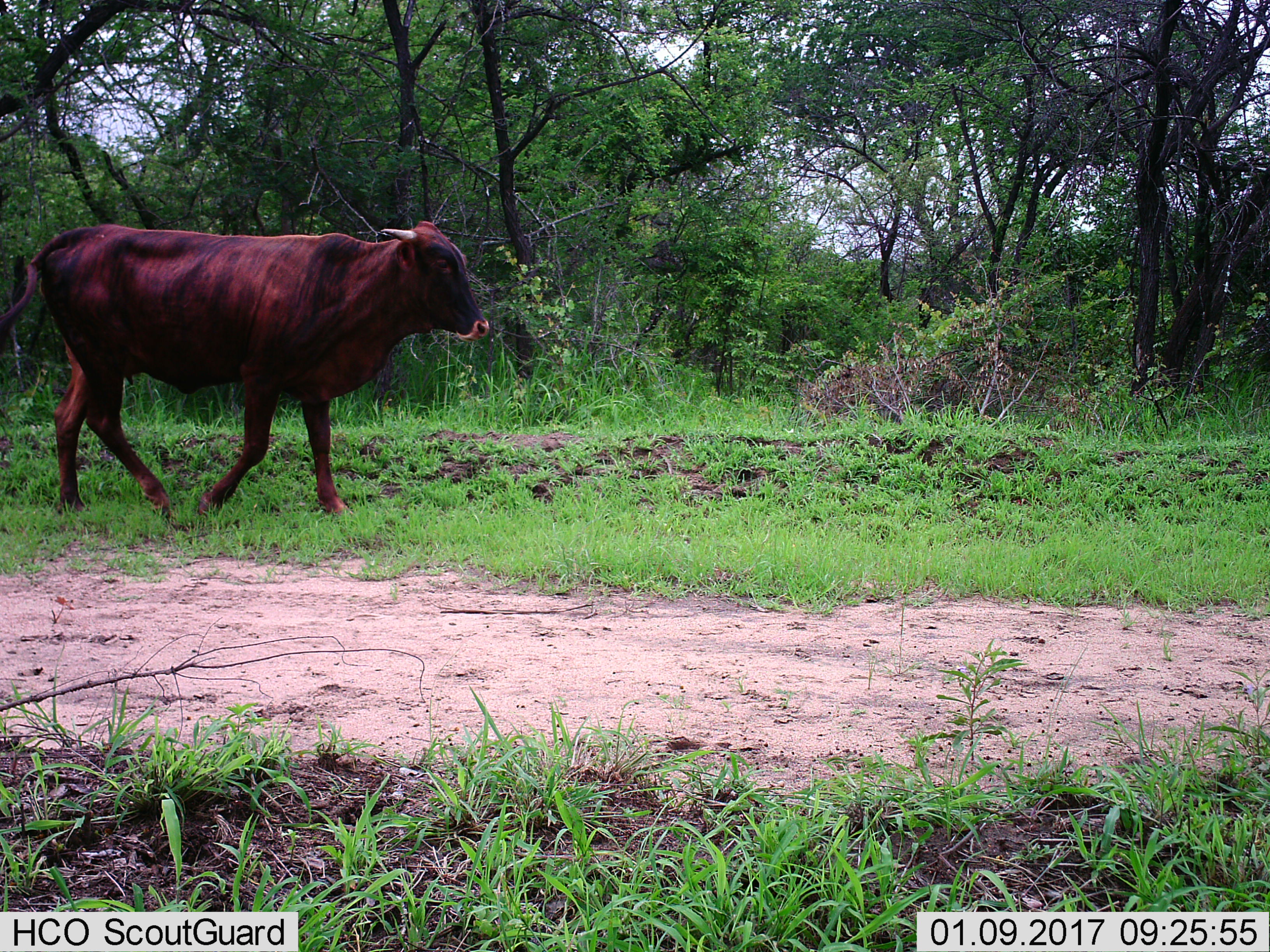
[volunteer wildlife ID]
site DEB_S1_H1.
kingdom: Animalia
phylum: Chordata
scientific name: Vertebrata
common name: domestic animal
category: domesticanimal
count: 1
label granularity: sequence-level